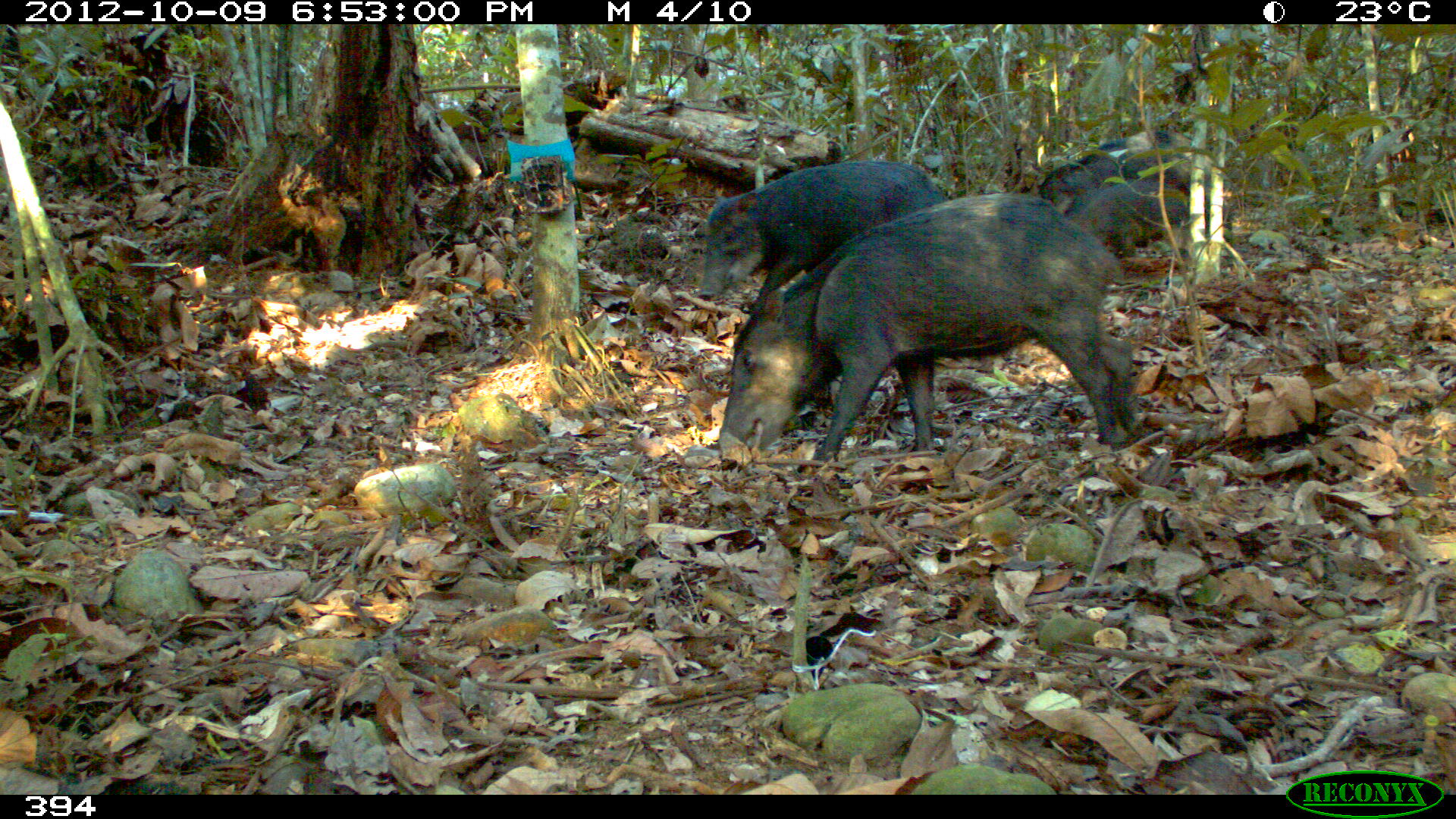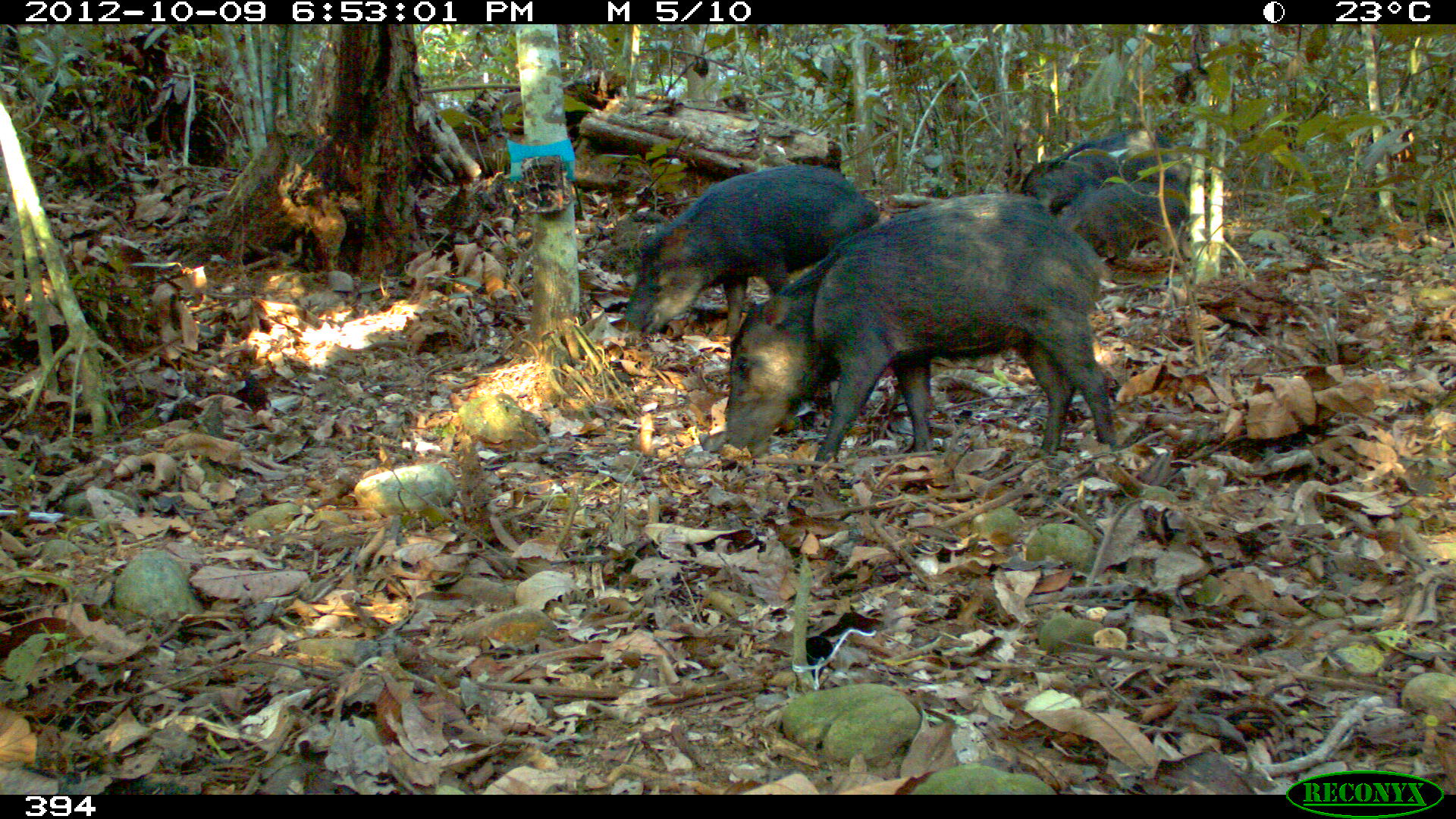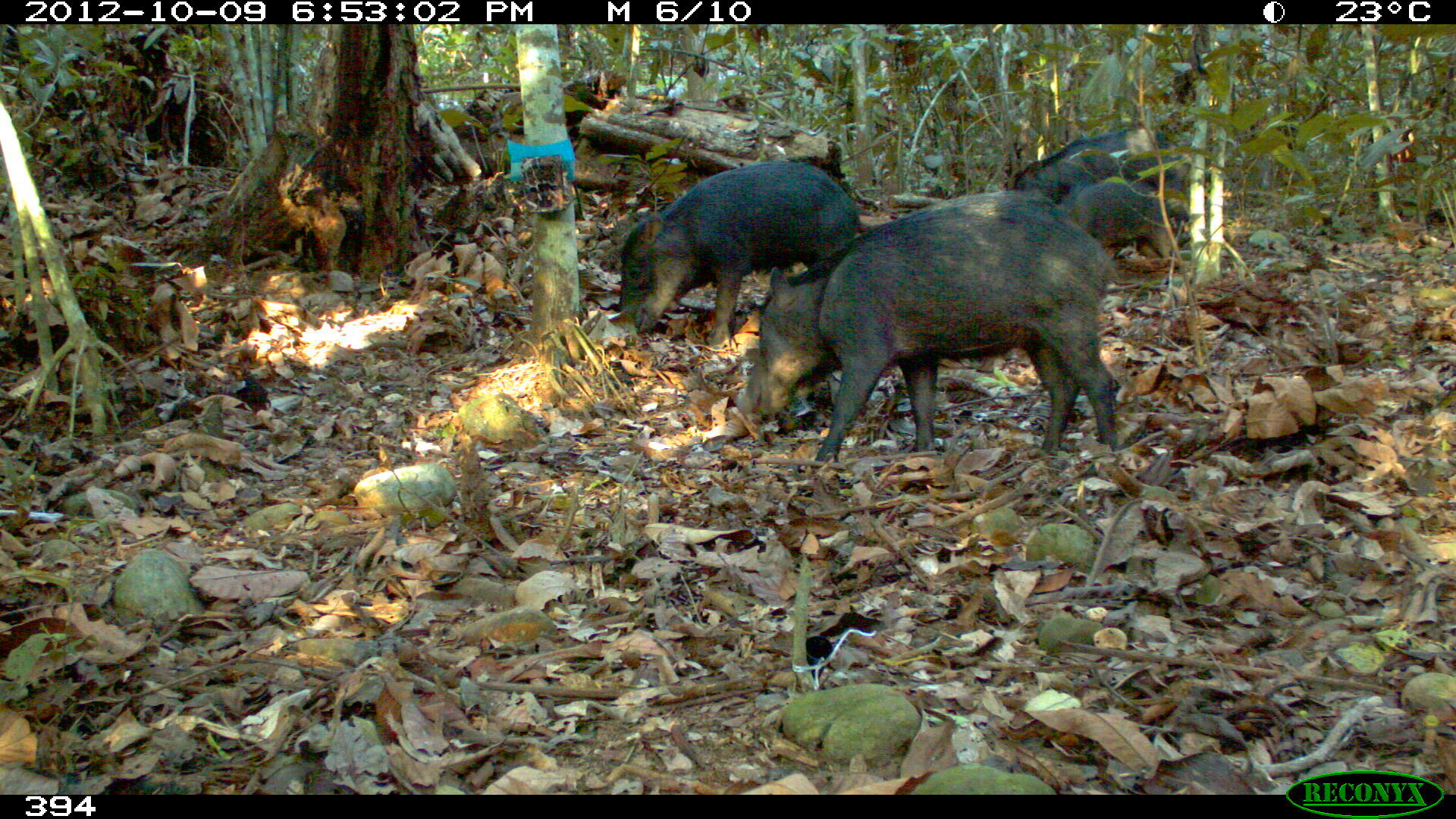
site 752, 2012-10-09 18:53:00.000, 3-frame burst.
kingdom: Animalia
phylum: Chordata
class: Mammalia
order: Artiodactyla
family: Tayassuidae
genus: Tayassu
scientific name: Tayassu pecari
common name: white-lipped peccary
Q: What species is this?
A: Tayassu pecari (white-lipped peccary).